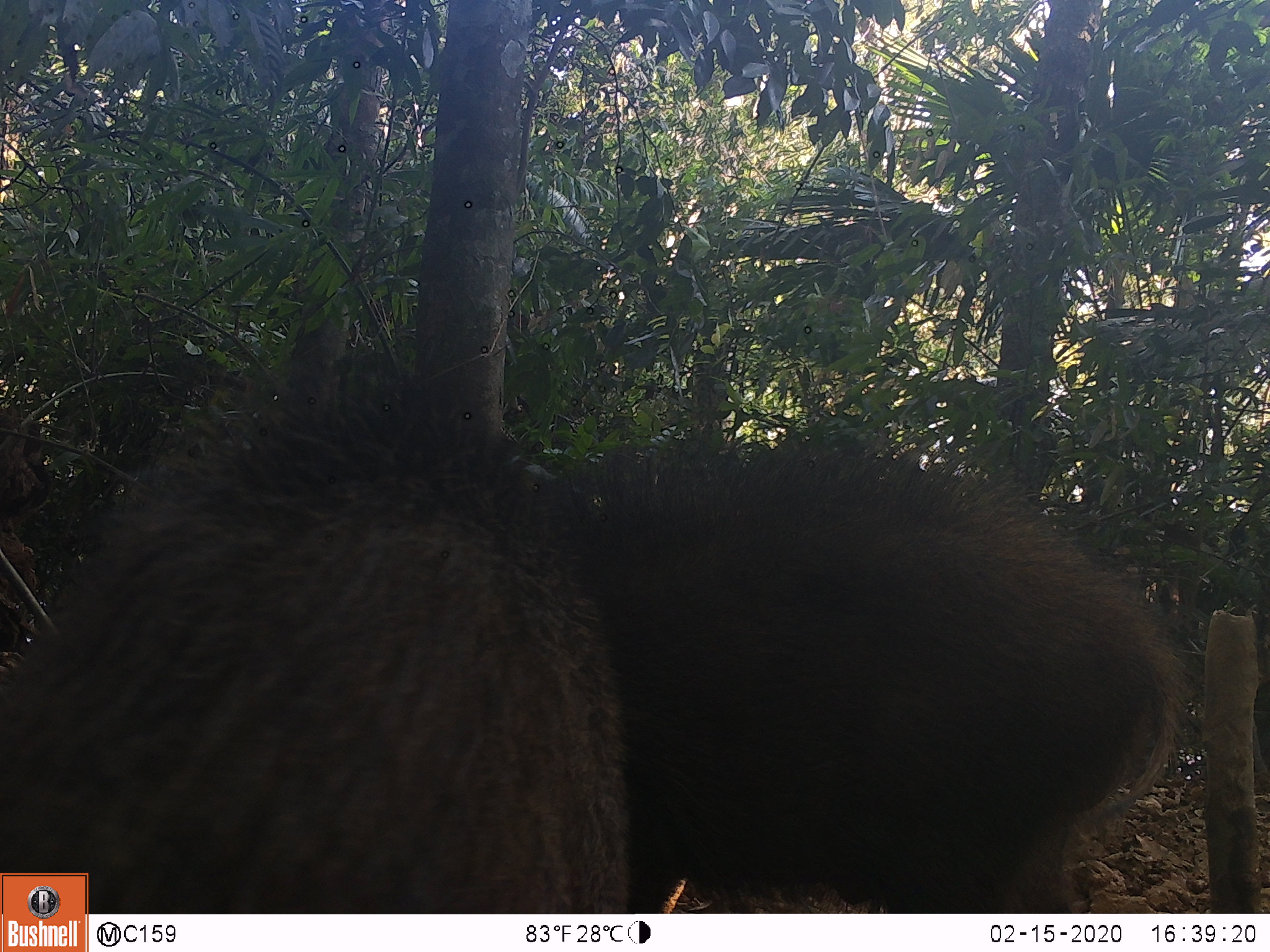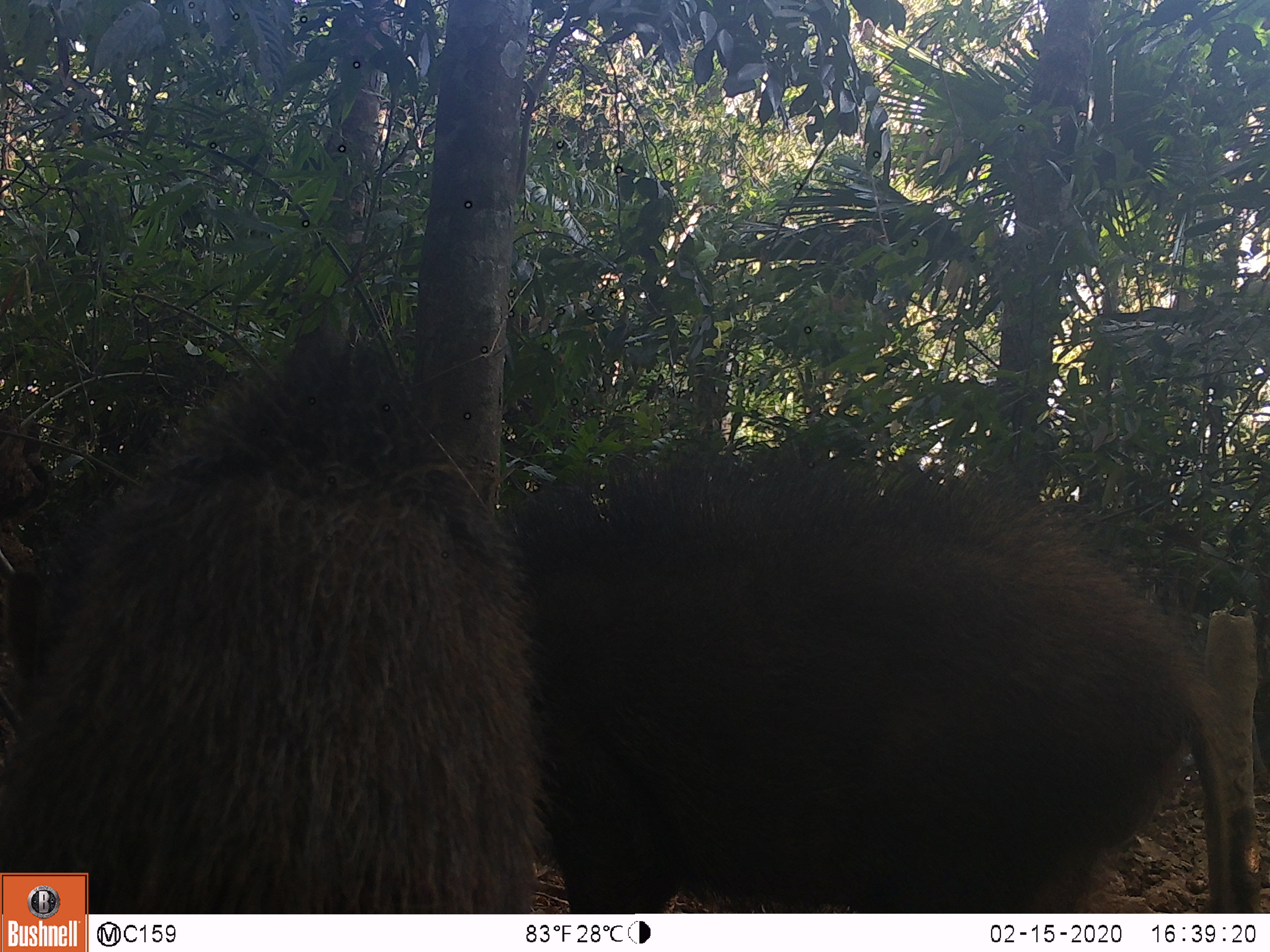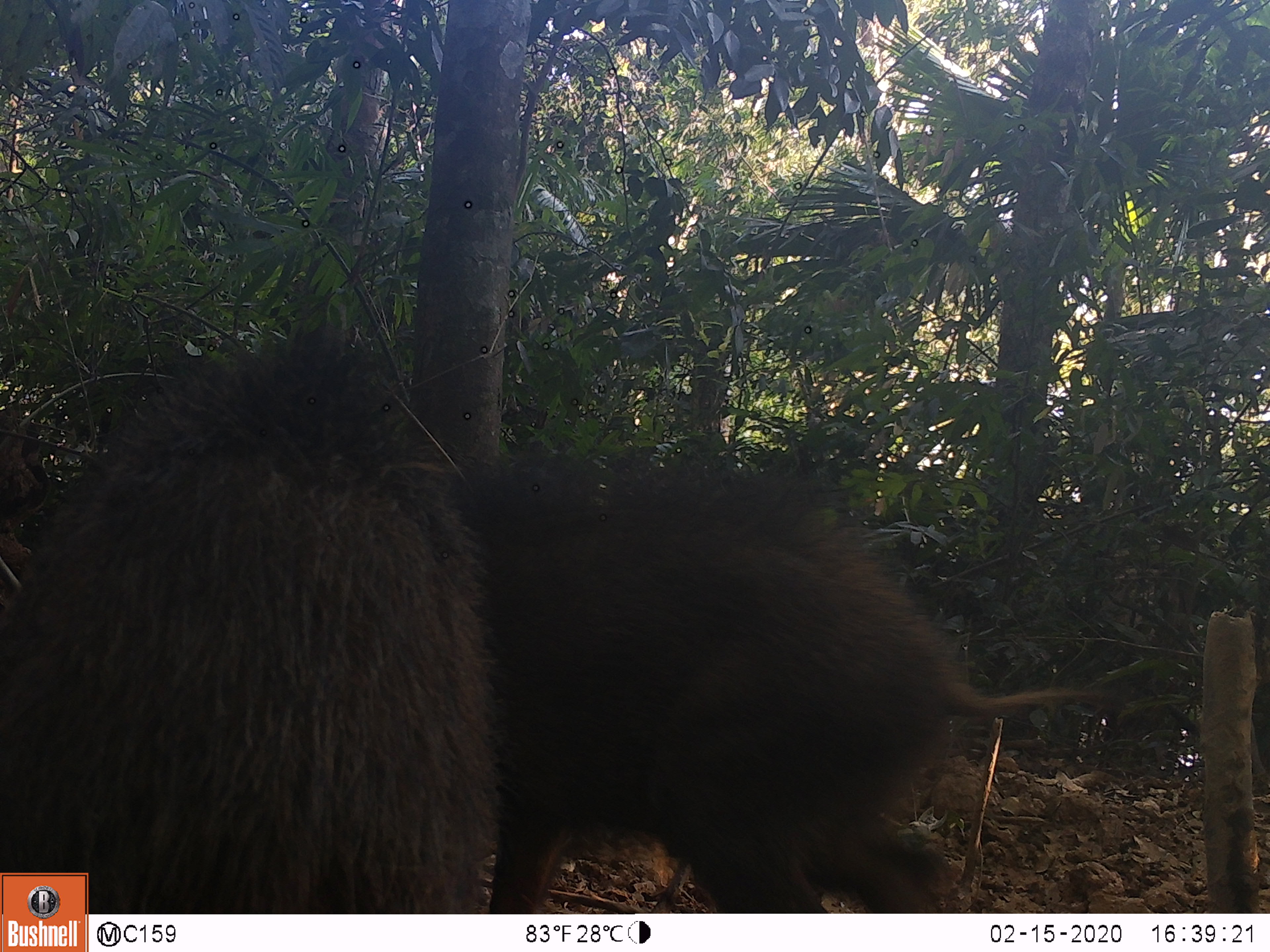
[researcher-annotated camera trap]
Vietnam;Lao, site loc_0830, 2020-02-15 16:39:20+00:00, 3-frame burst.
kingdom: Animalia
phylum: Chordata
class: Mammalia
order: Artiodactyla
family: Suidae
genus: Sus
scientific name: Sus scrofa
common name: eurasian wild pig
Eurasian wild pig (Sus scrofa). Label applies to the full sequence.